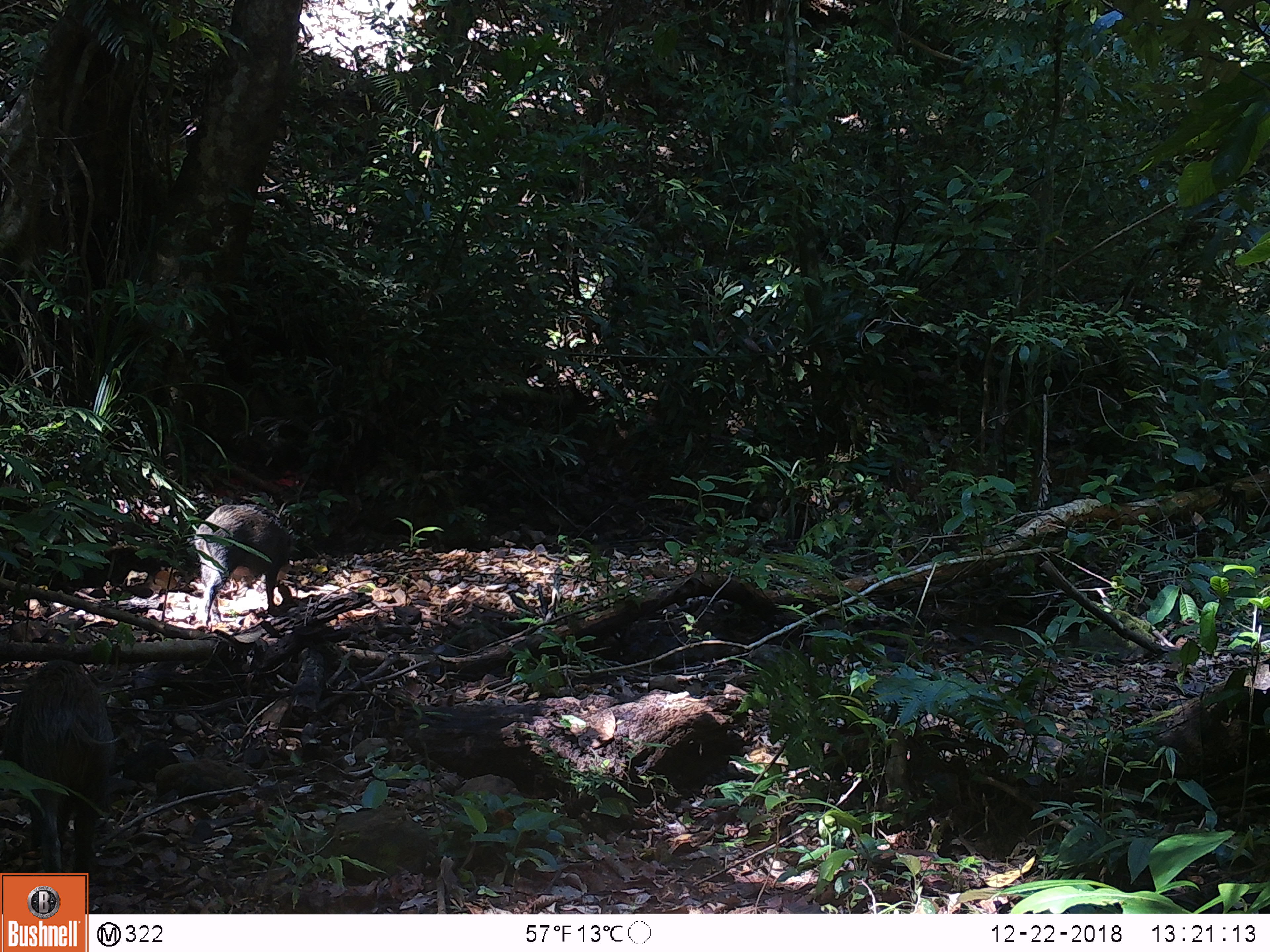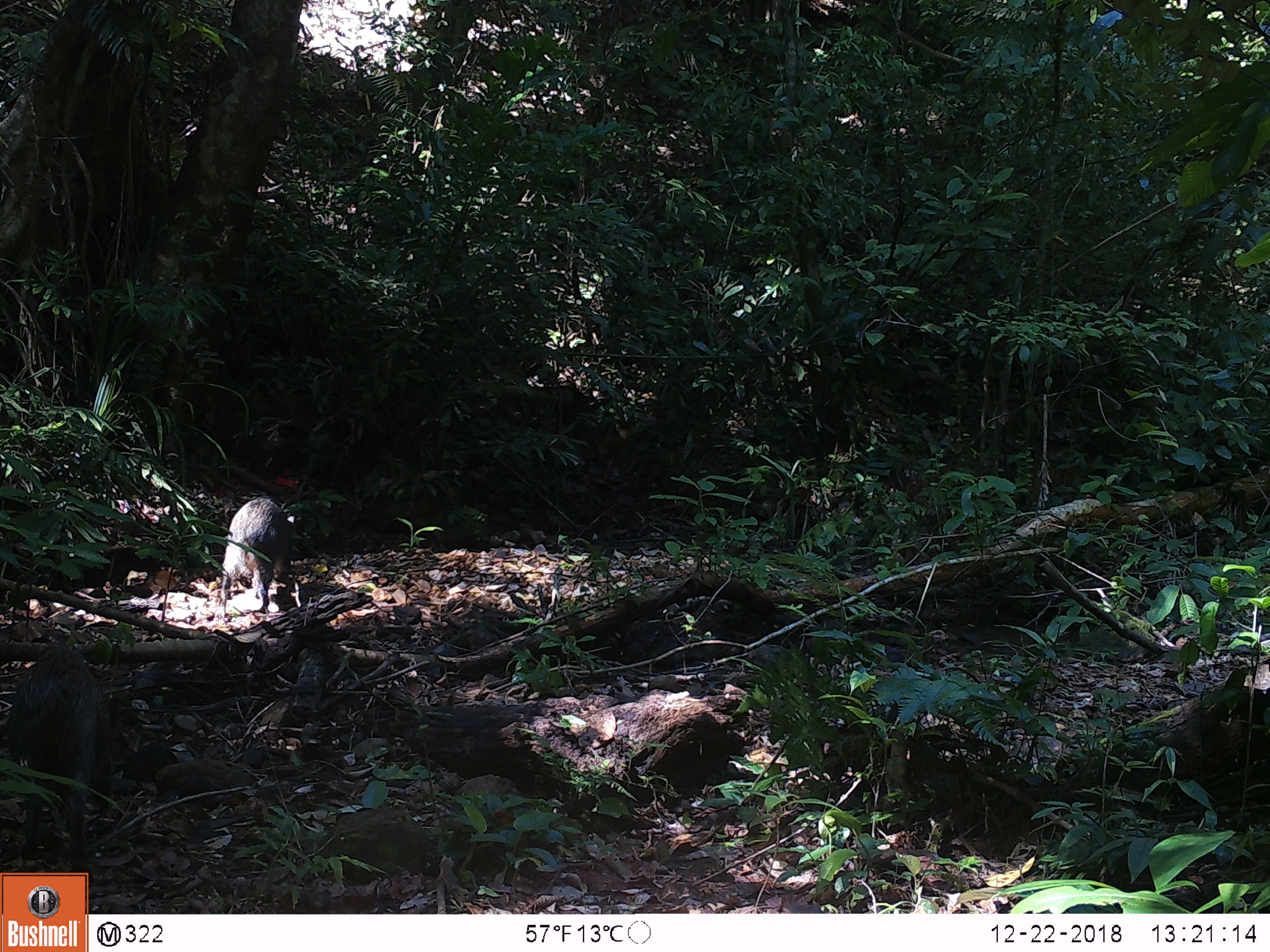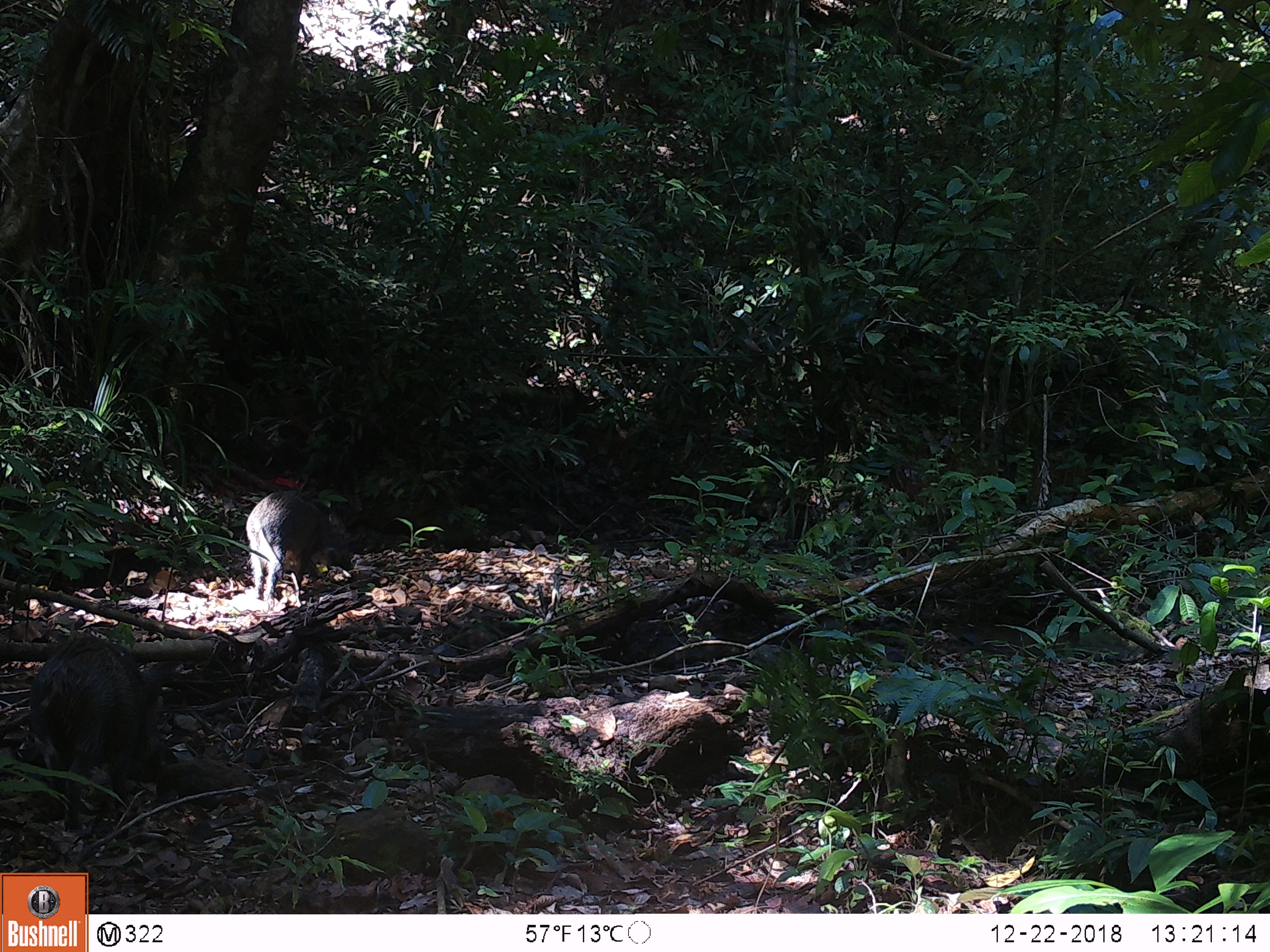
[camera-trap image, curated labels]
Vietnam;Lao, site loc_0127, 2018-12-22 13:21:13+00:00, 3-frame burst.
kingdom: Animalia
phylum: Chordata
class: Mammalia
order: Artiodactyla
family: Suidae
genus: Sus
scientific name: Sus scrofa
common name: eurasian wild pig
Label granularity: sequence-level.